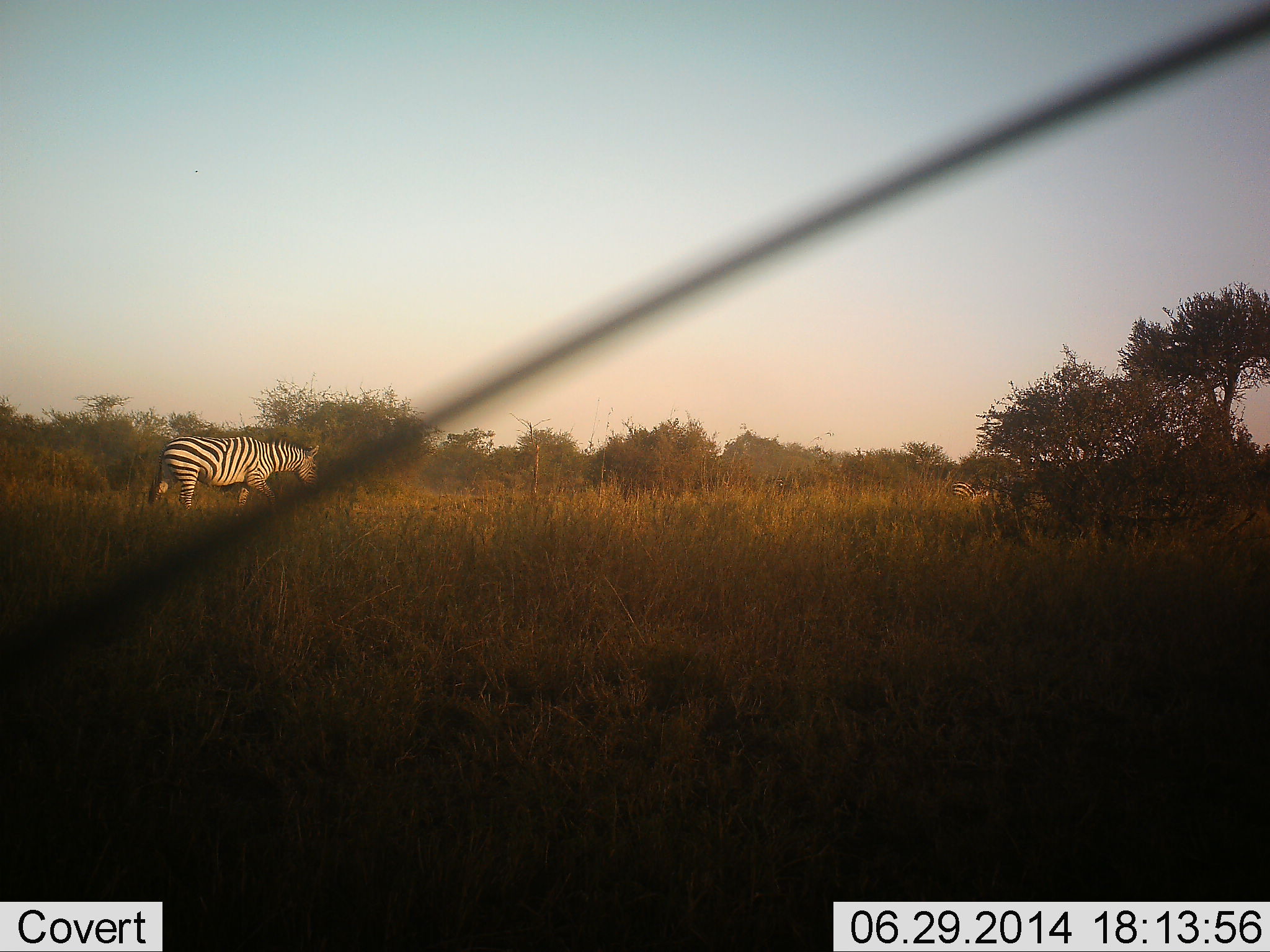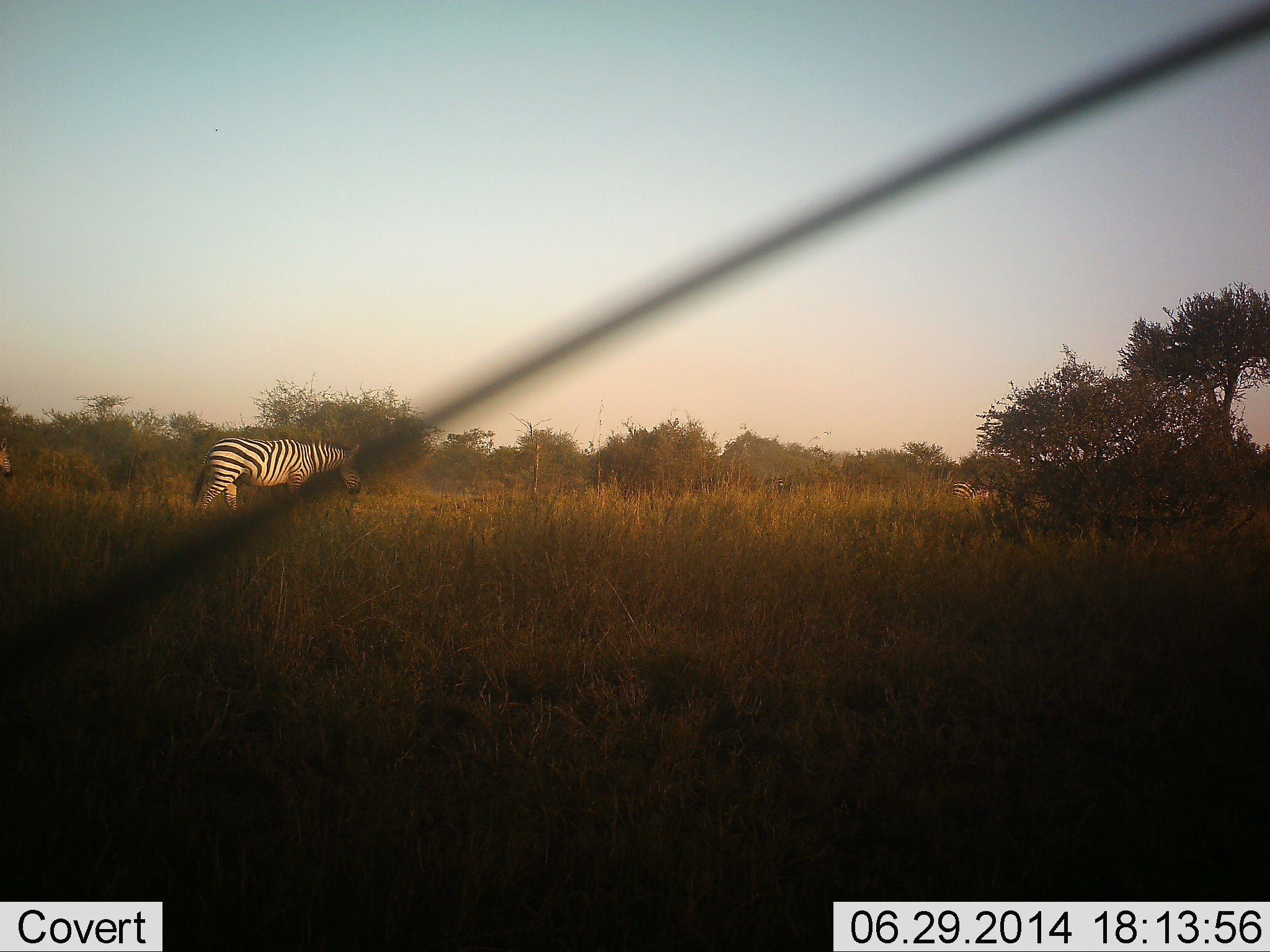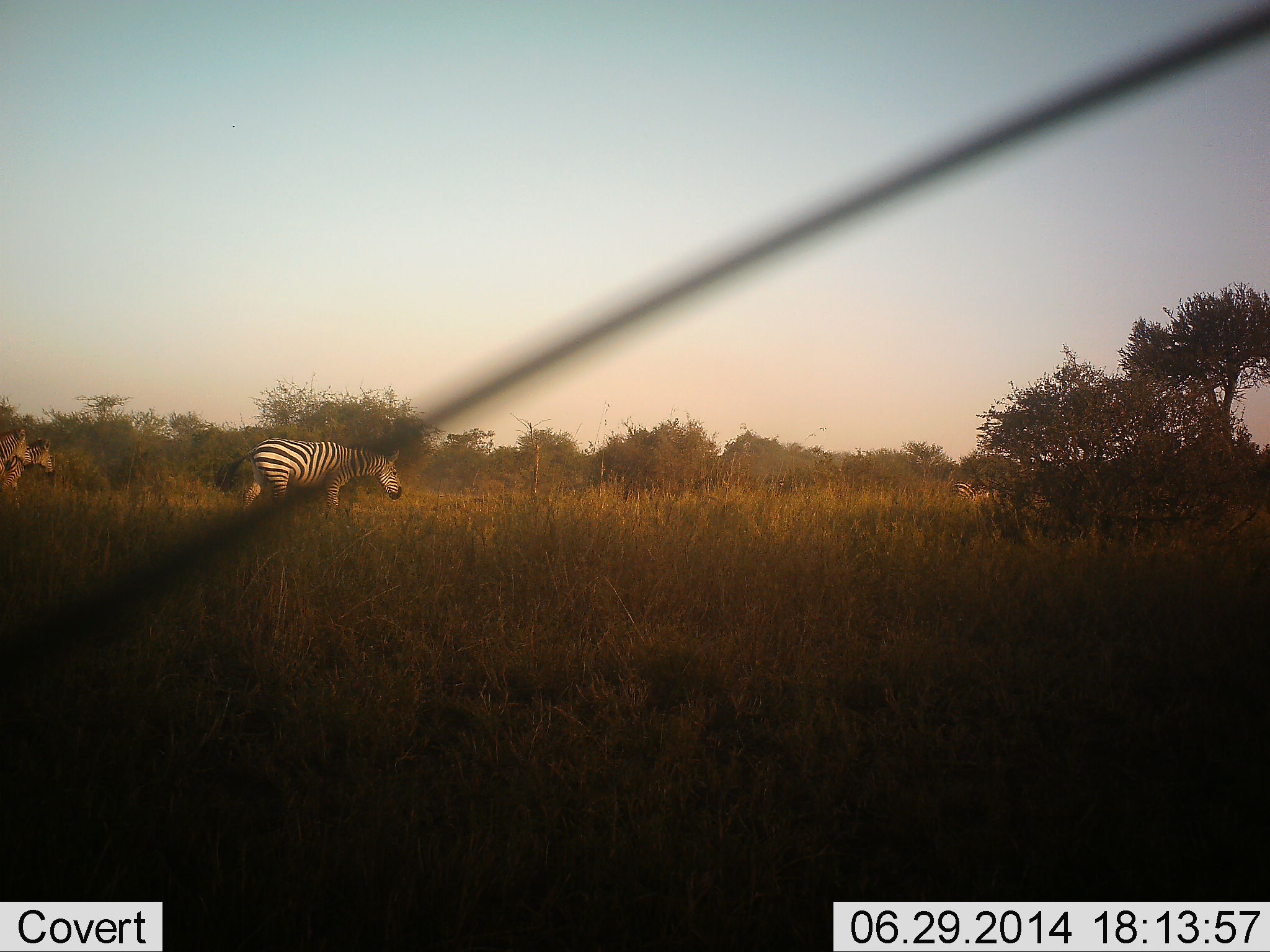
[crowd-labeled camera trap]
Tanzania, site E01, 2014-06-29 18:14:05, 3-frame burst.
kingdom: Animalia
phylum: Chordata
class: Mammalia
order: Perissodactyla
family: Equidae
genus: Equus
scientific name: Equus quagga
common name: plains zebra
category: zebra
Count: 3.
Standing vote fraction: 20%.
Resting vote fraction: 0%.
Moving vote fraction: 100%.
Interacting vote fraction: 0%.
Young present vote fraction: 0%.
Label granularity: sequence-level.